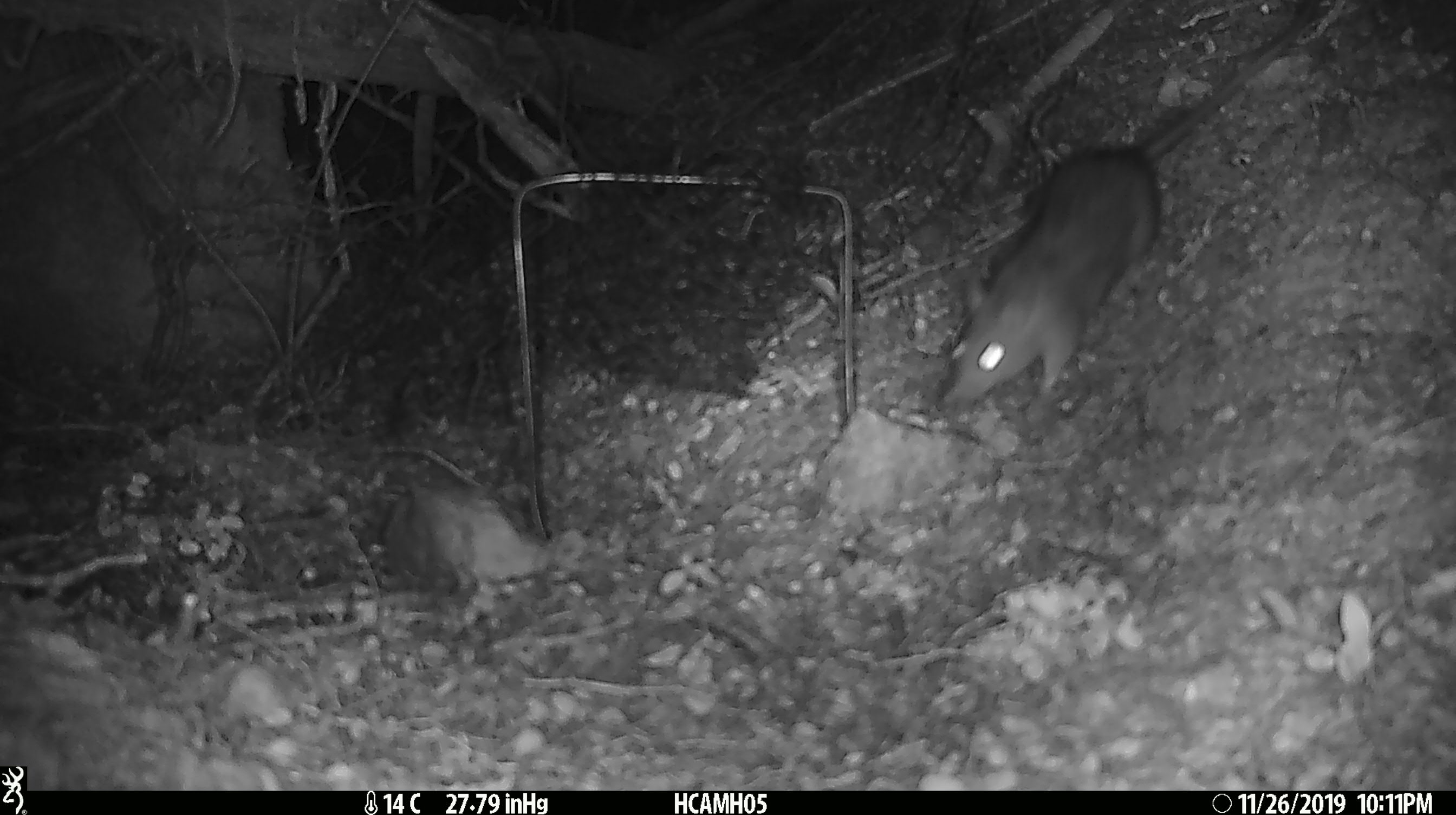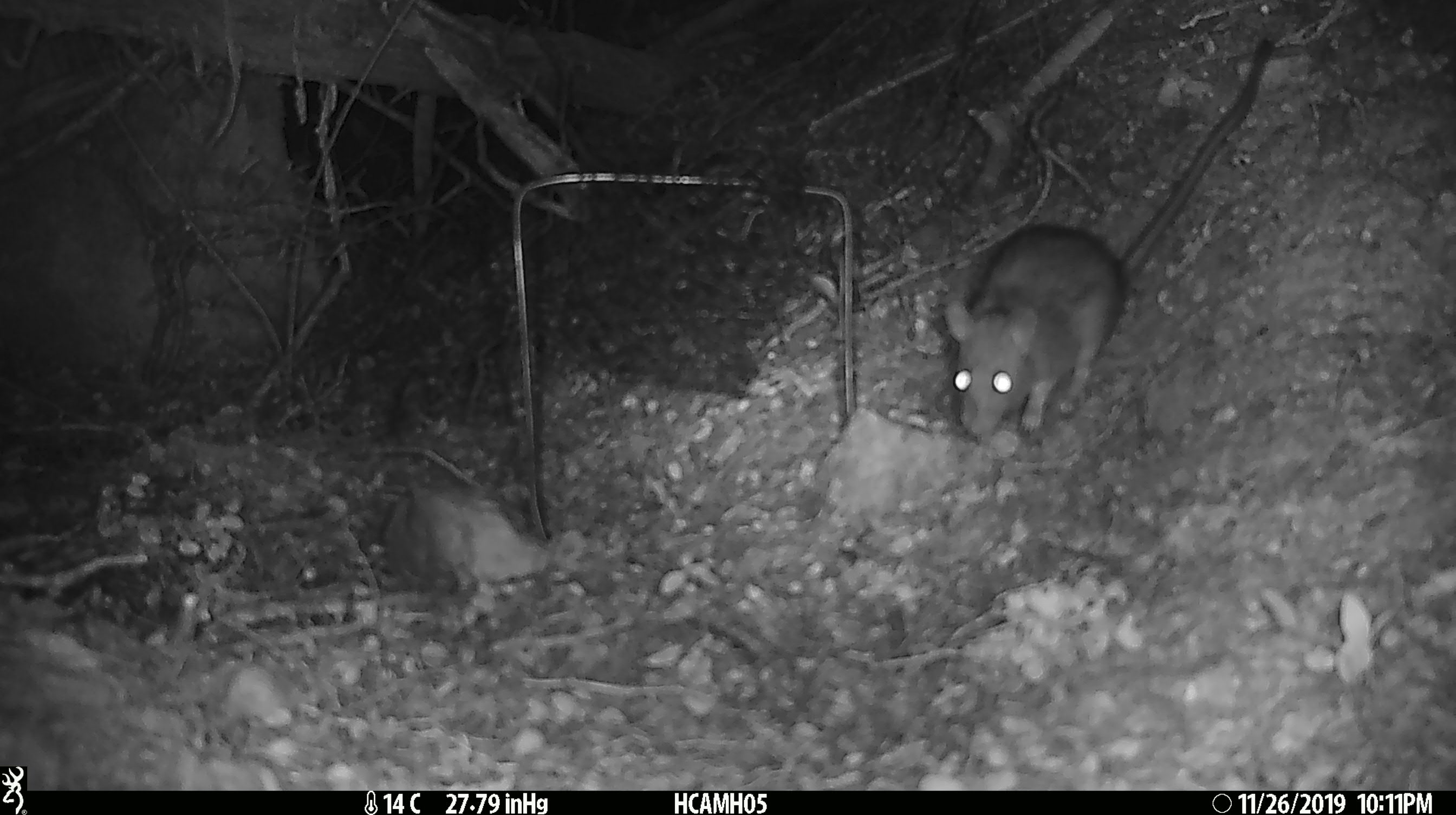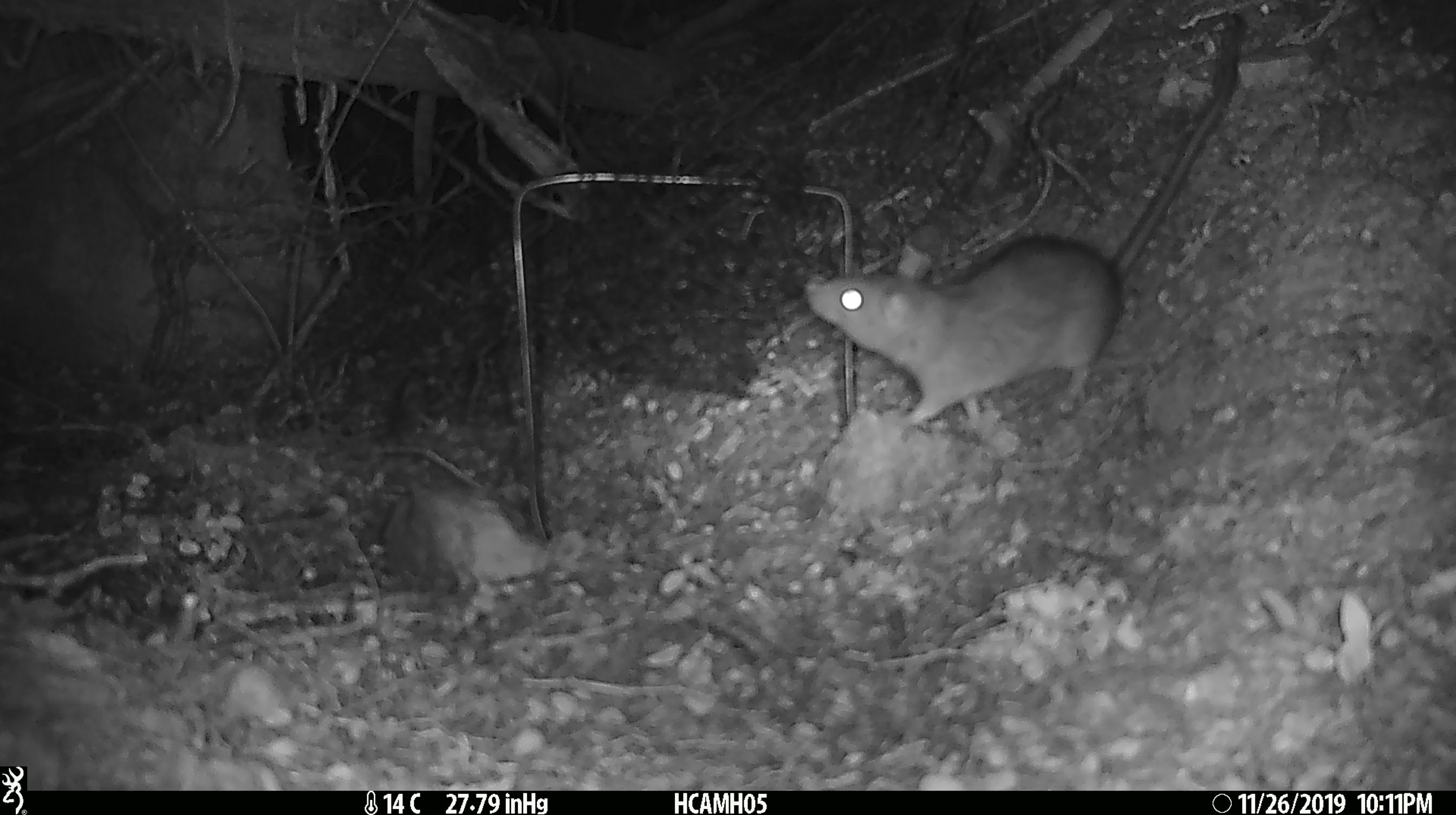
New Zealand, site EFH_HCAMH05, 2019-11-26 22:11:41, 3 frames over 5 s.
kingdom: Animalia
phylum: Chordata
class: Mammalia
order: Rodentia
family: Muridae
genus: Rattus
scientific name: Rattus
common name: rat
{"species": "rat (Rattus)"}